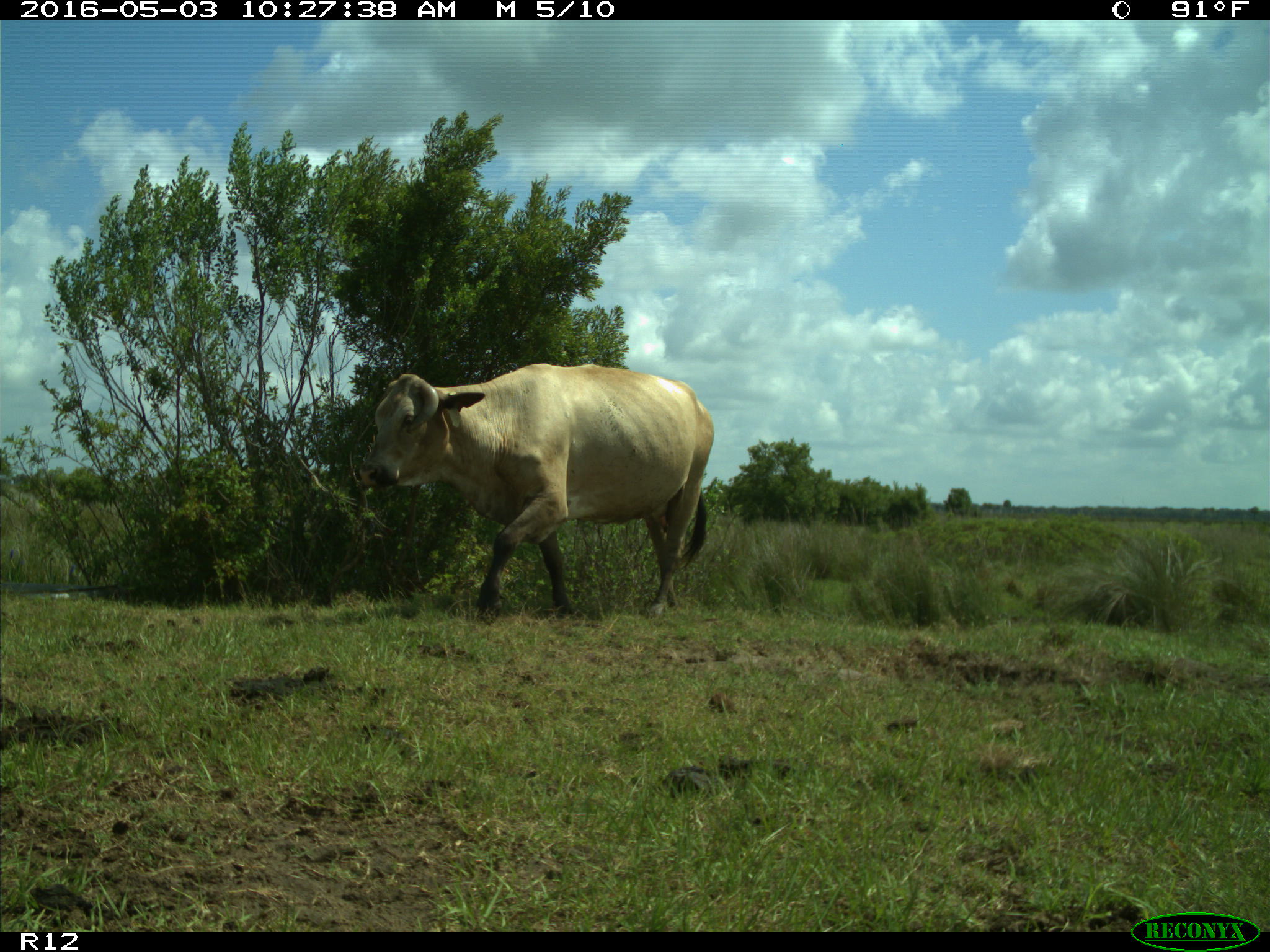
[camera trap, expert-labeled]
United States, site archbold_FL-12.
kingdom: Animalia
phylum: Chordata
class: Mammalia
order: Artiodactyla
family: Bovidae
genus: Bos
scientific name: Bos taurus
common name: domestic cow